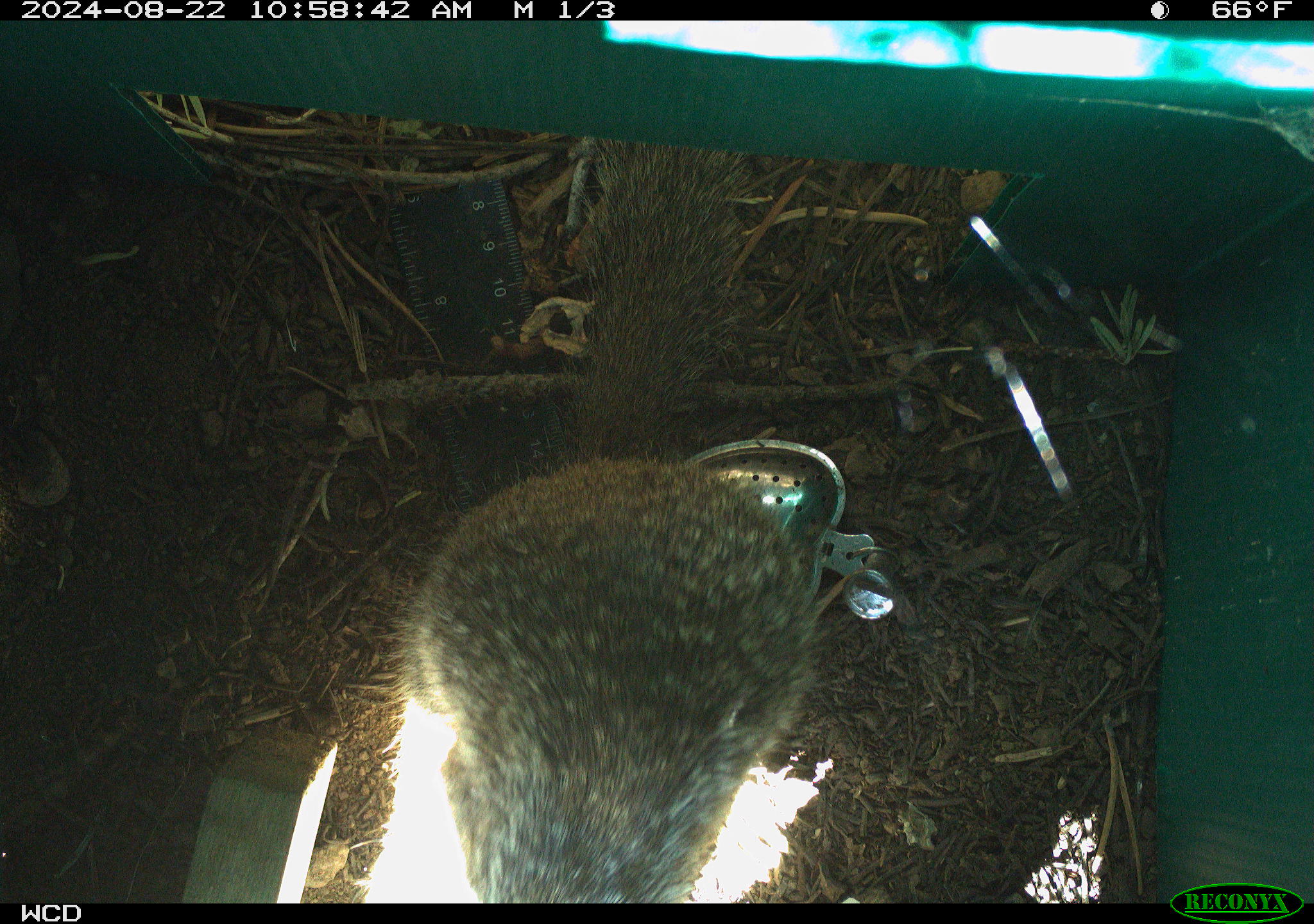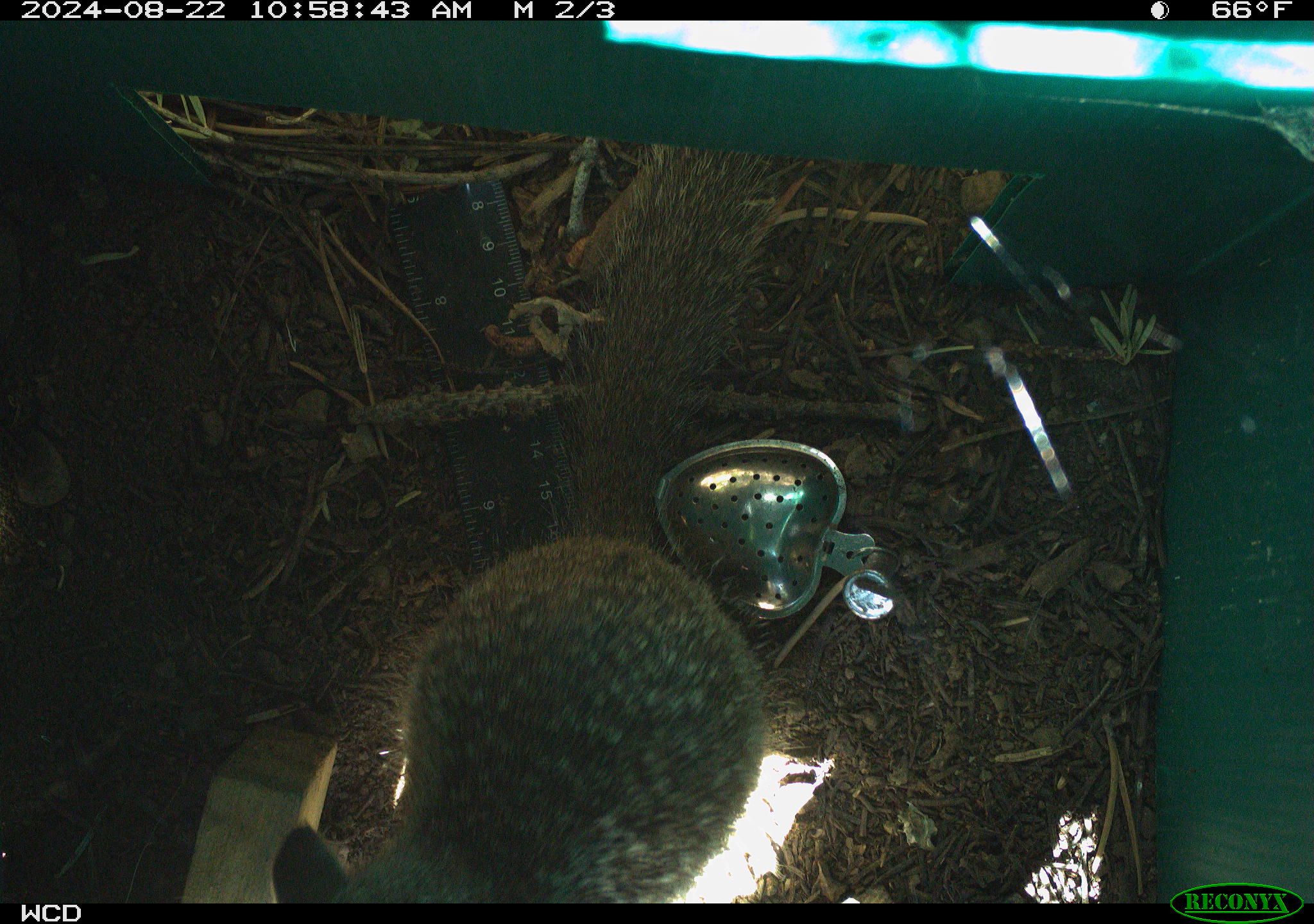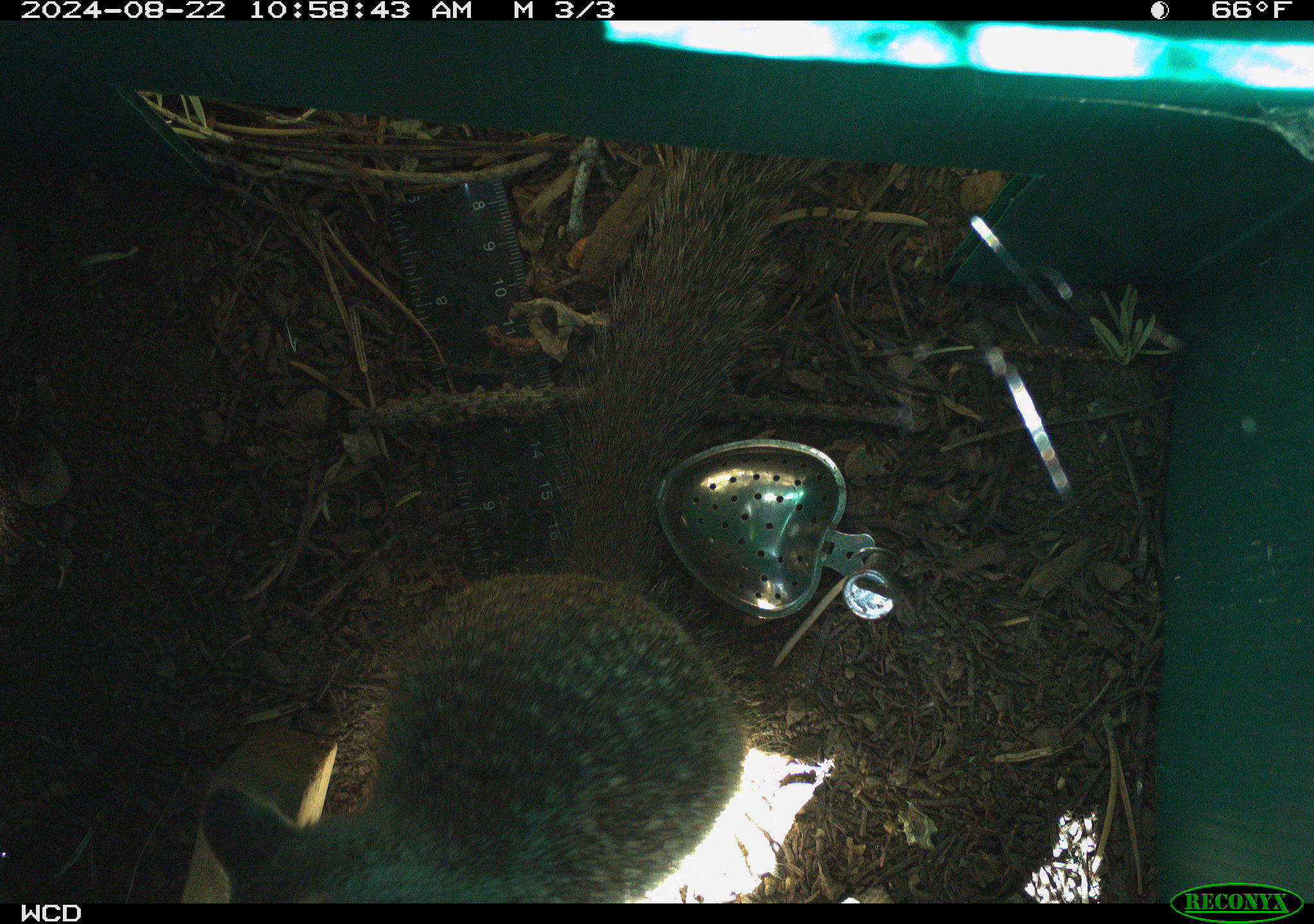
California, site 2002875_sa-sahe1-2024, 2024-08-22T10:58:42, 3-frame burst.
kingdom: Animalia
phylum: Chordata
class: Mammalia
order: Rodentia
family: Sciuridae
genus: Otospermophilus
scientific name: Otospermophilus beecheyi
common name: california ground squirrel